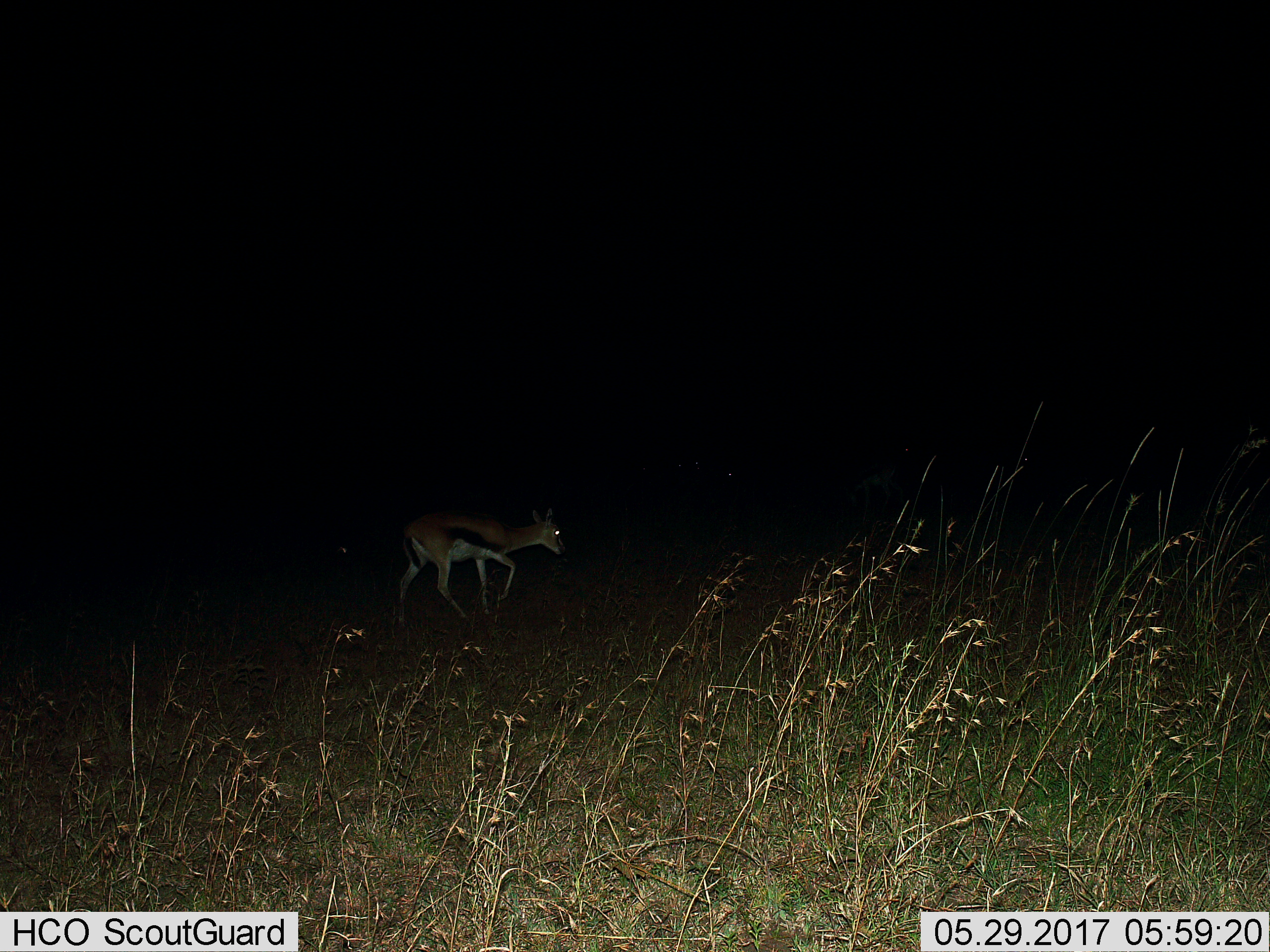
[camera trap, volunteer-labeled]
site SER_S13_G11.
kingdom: Animalia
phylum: Chordata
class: Mammalia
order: Artiodactyla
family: Bovidae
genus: Eudorcas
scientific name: Eudorcas thomsonii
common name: thomson's gazelle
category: gazellethomsons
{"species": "gazellethomsons (thomson's gazelle) (Eudorcas thomsonii)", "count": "1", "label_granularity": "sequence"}